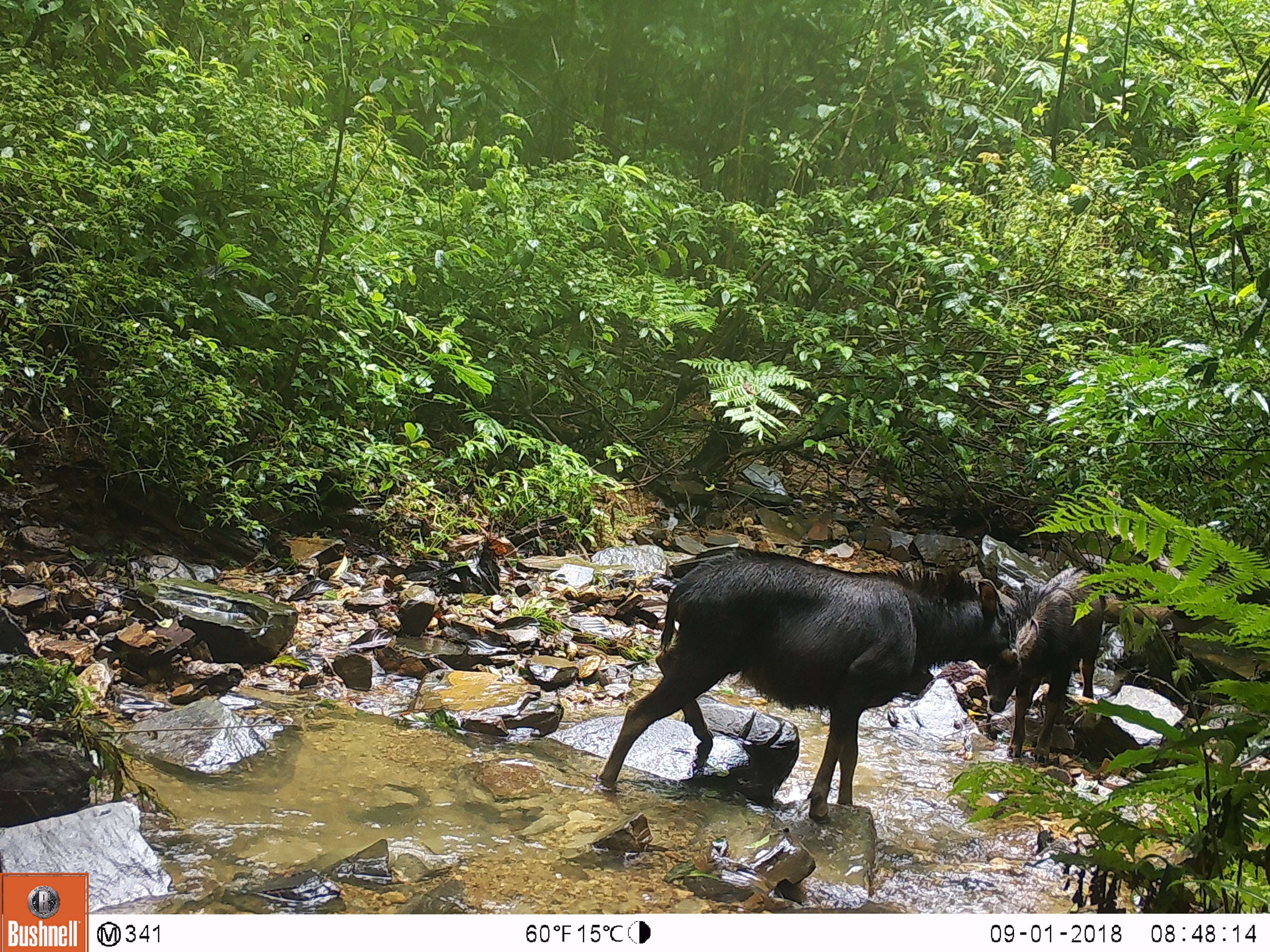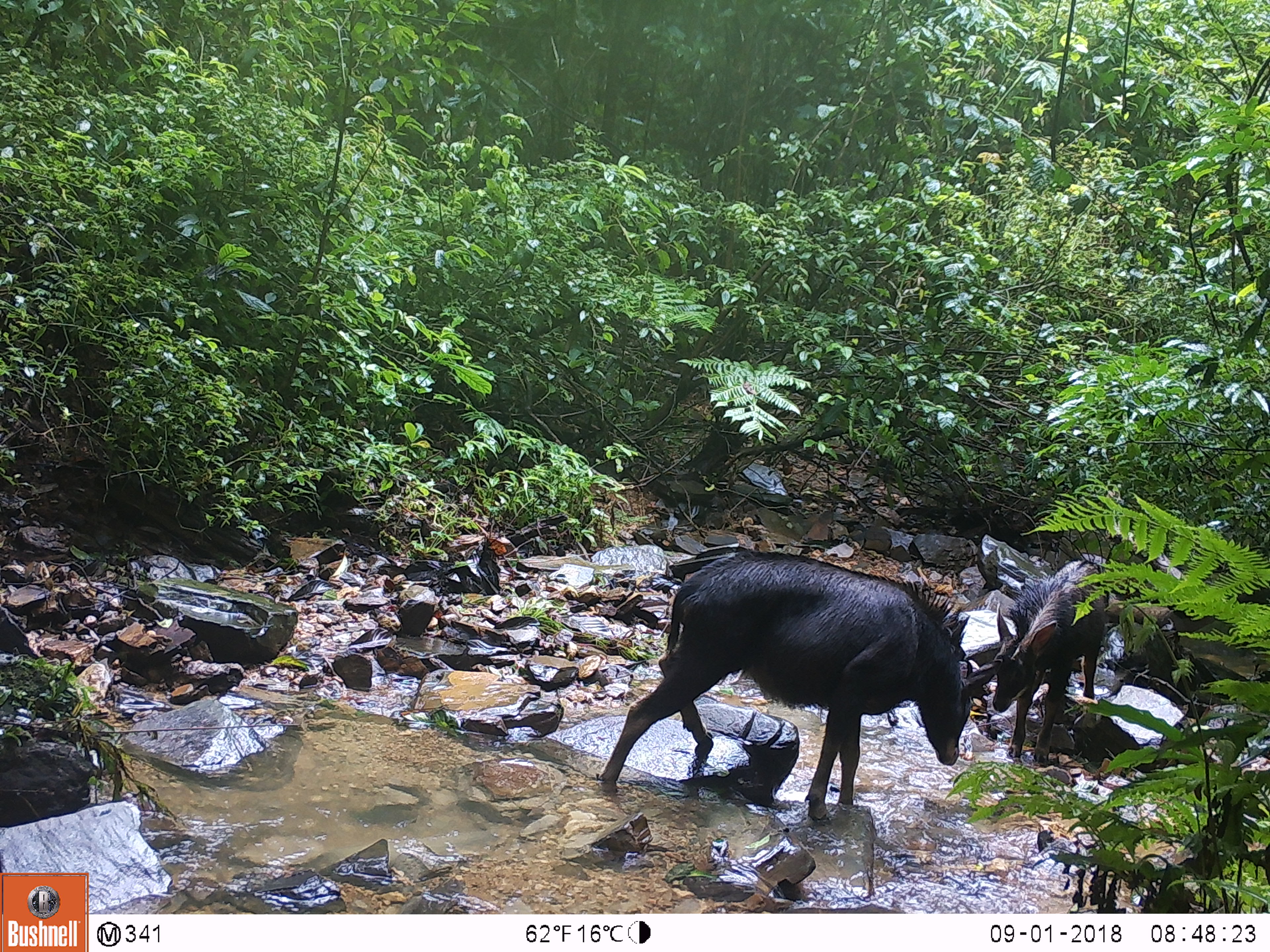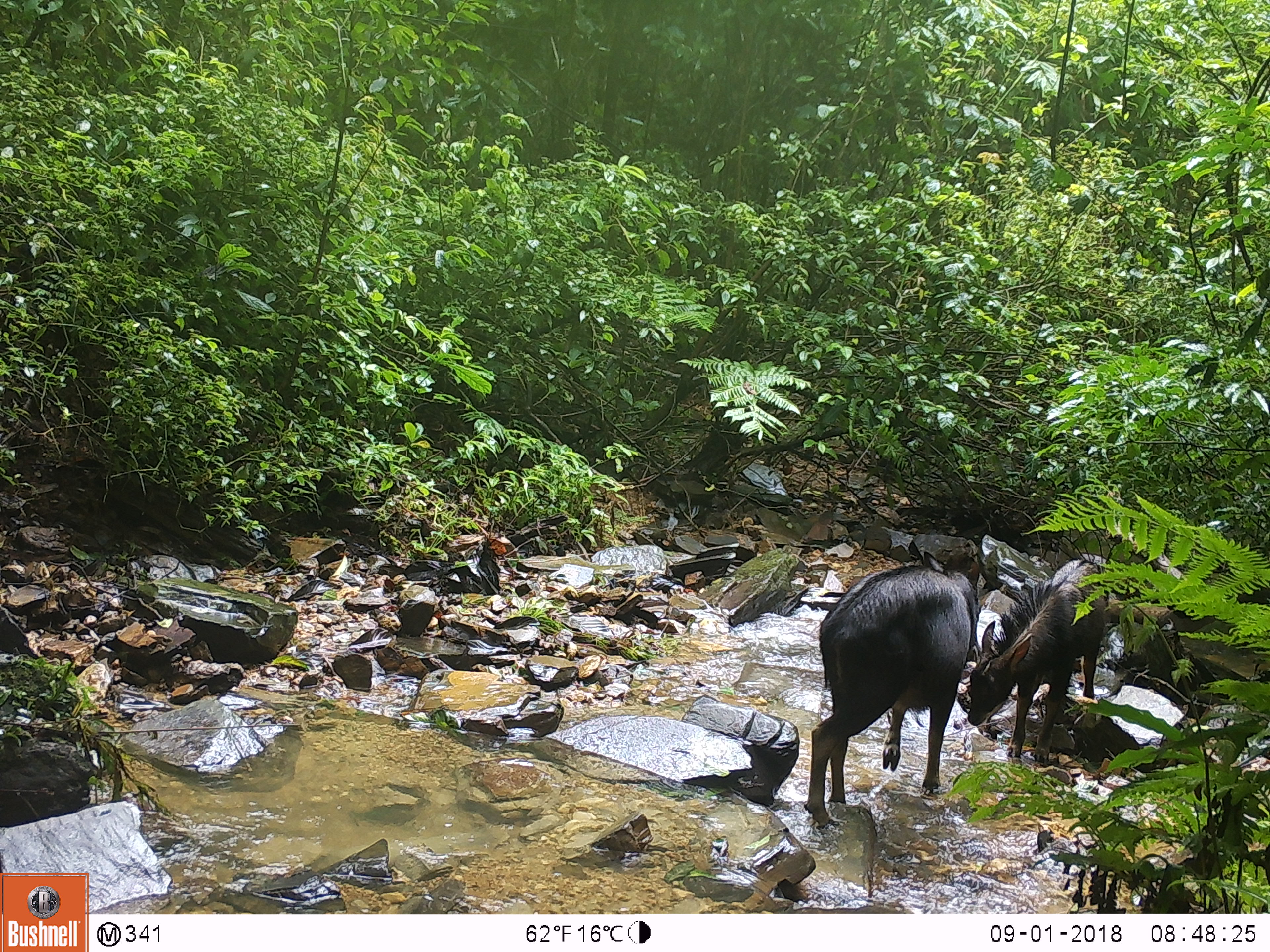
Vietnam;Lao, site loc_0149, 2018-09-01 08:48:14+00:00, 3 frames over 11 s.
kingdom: Animalia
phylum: Chordata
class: Mammalia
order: Artiodactyla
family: Bovidae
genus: Capricornis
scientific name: Capricornis sumatraensis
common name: chinese serow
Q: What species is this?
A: Chinese serow (Capricornis sumatraensis).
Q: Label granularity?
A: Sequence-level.